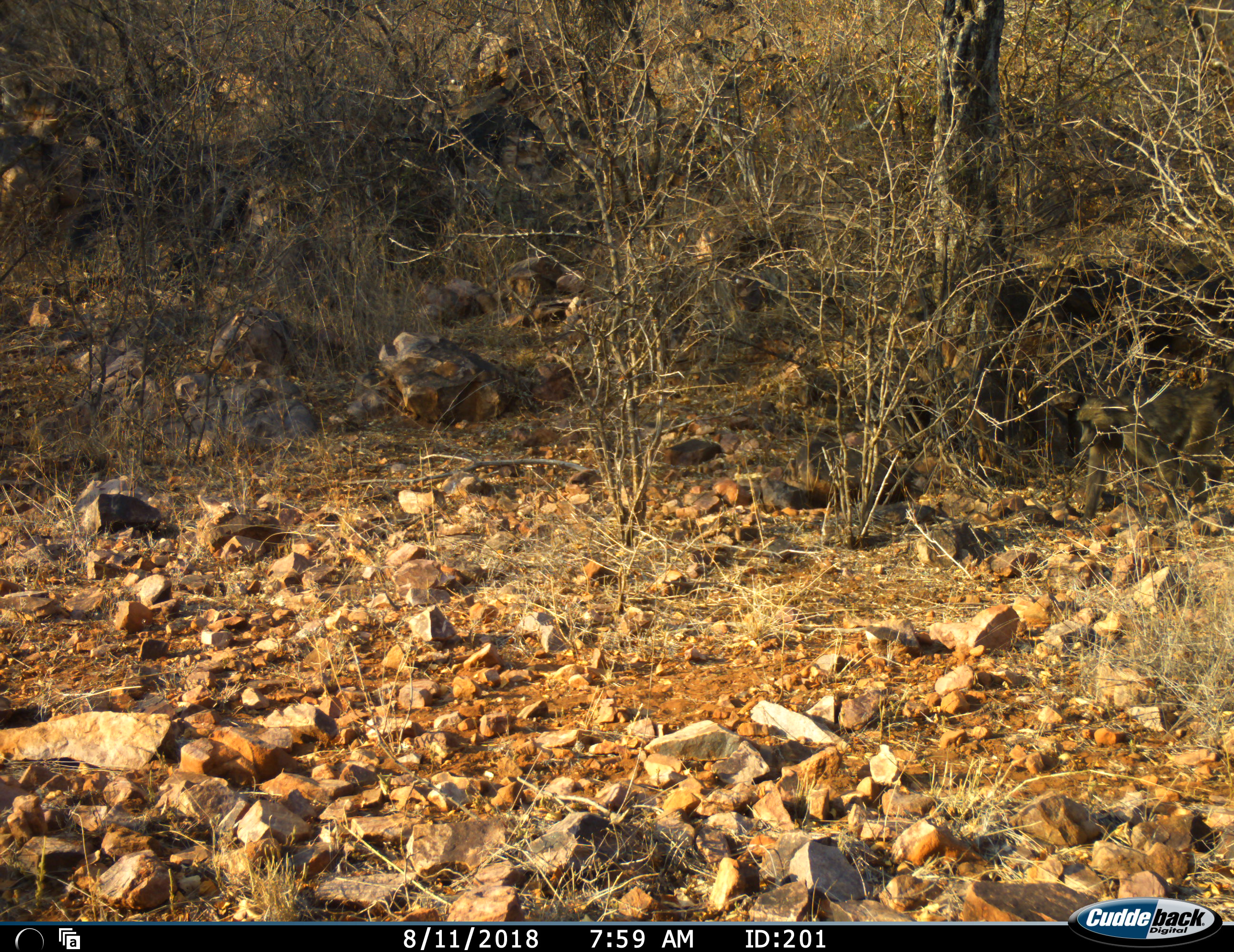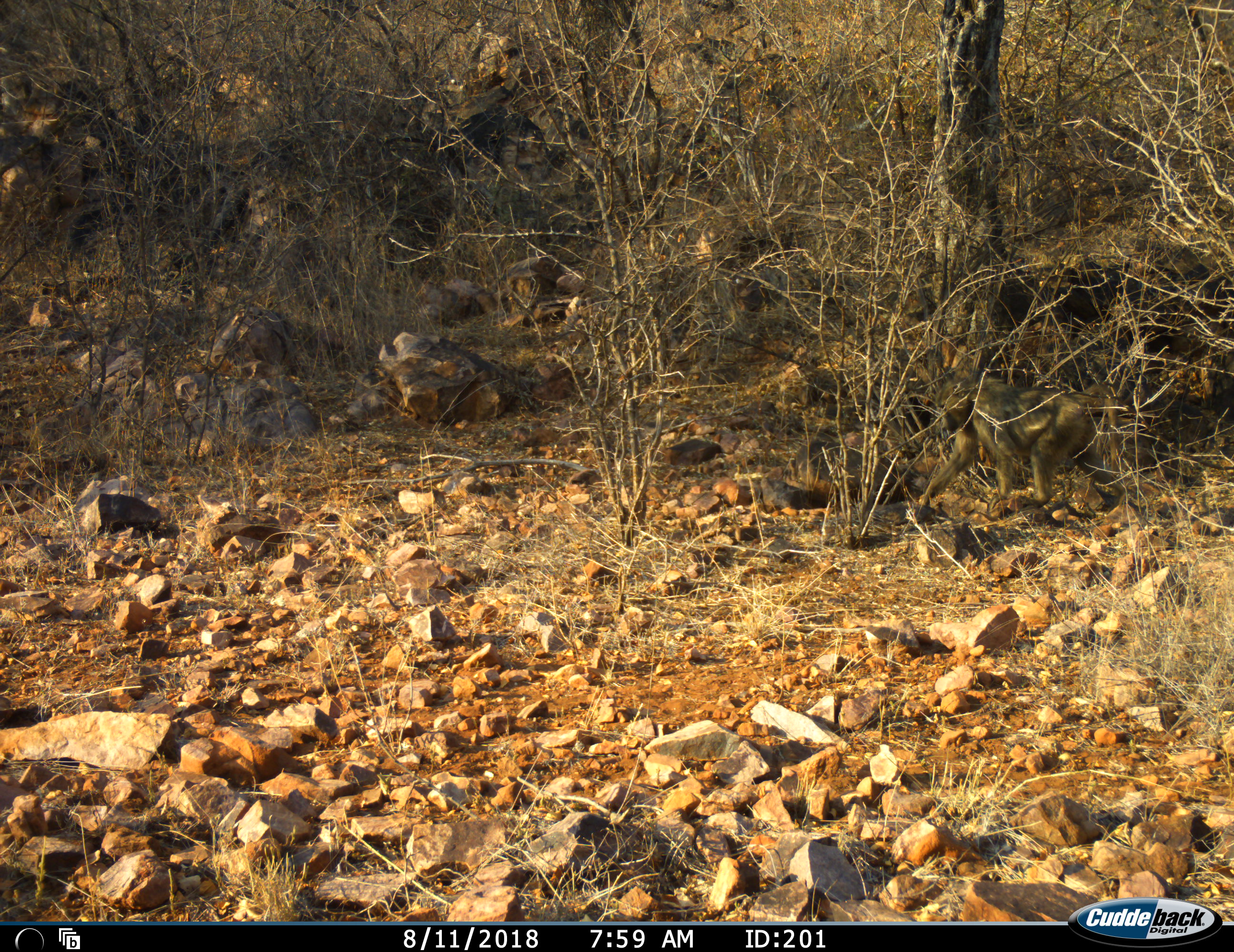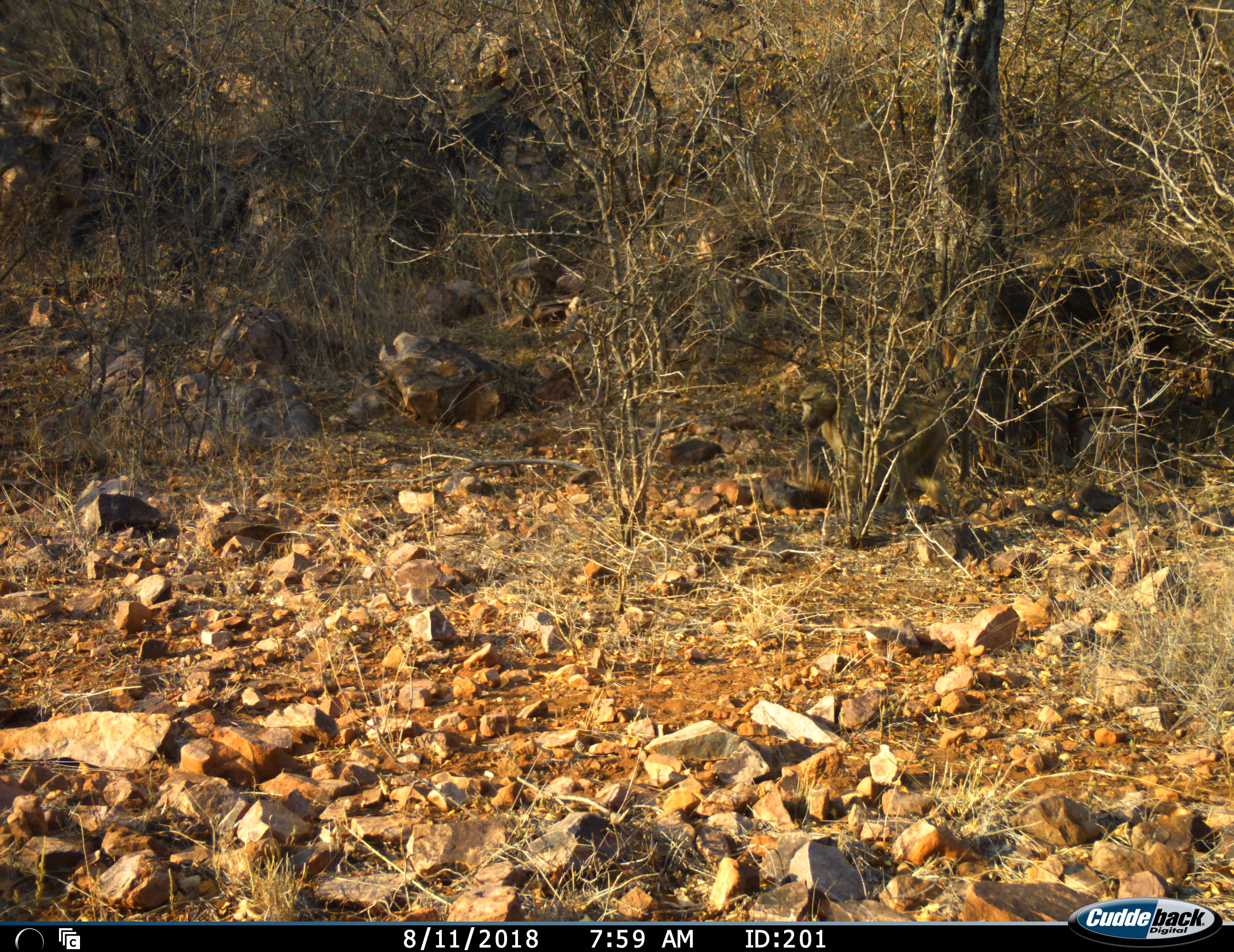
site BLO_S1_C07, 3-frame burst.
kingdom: Animalia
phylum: Chordata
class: Mammalia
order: Primates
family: Cercopithecidae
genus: Papio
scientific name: Papio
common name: baboon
Baboon (Papio), count 1. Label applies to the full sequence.